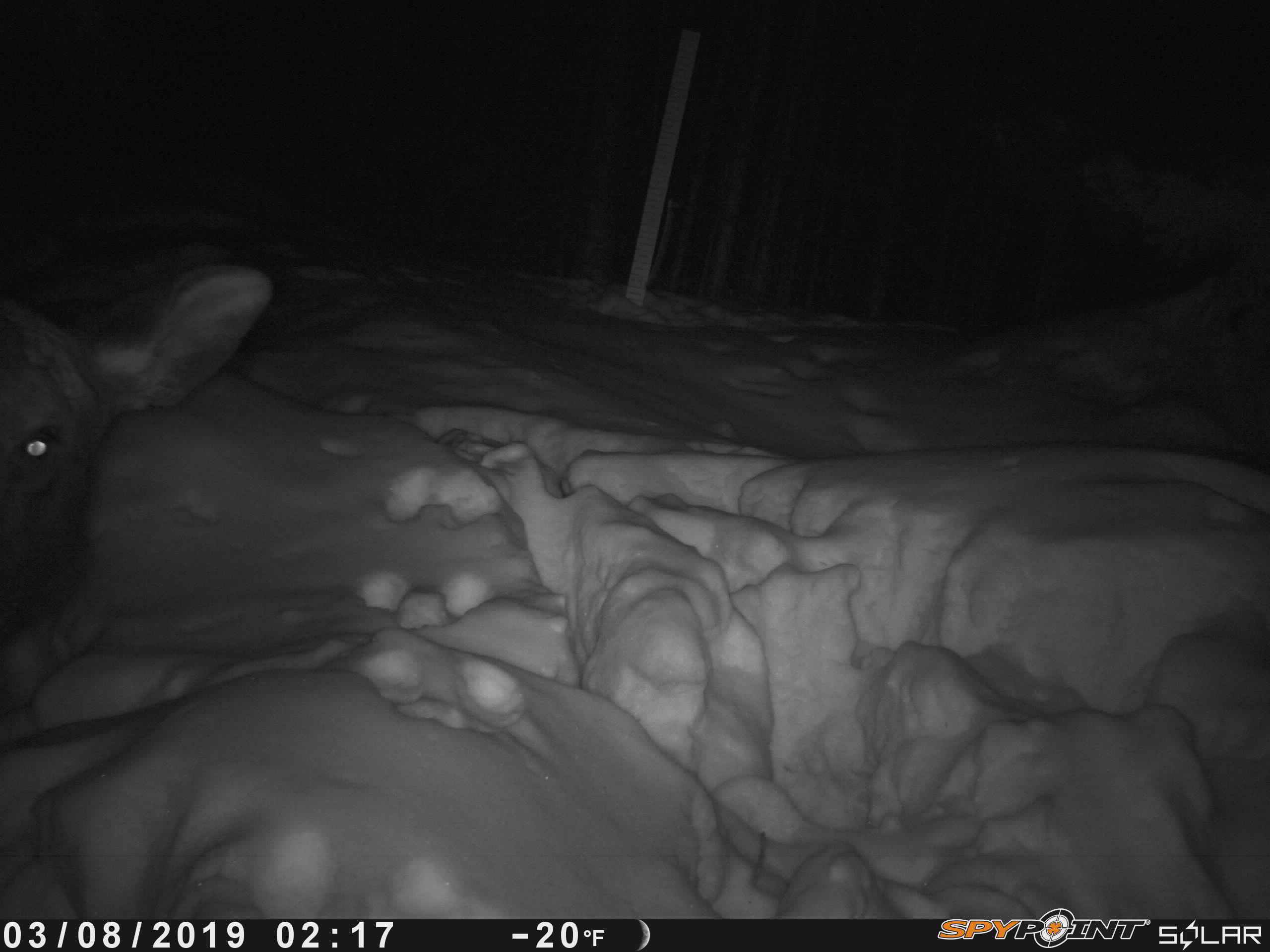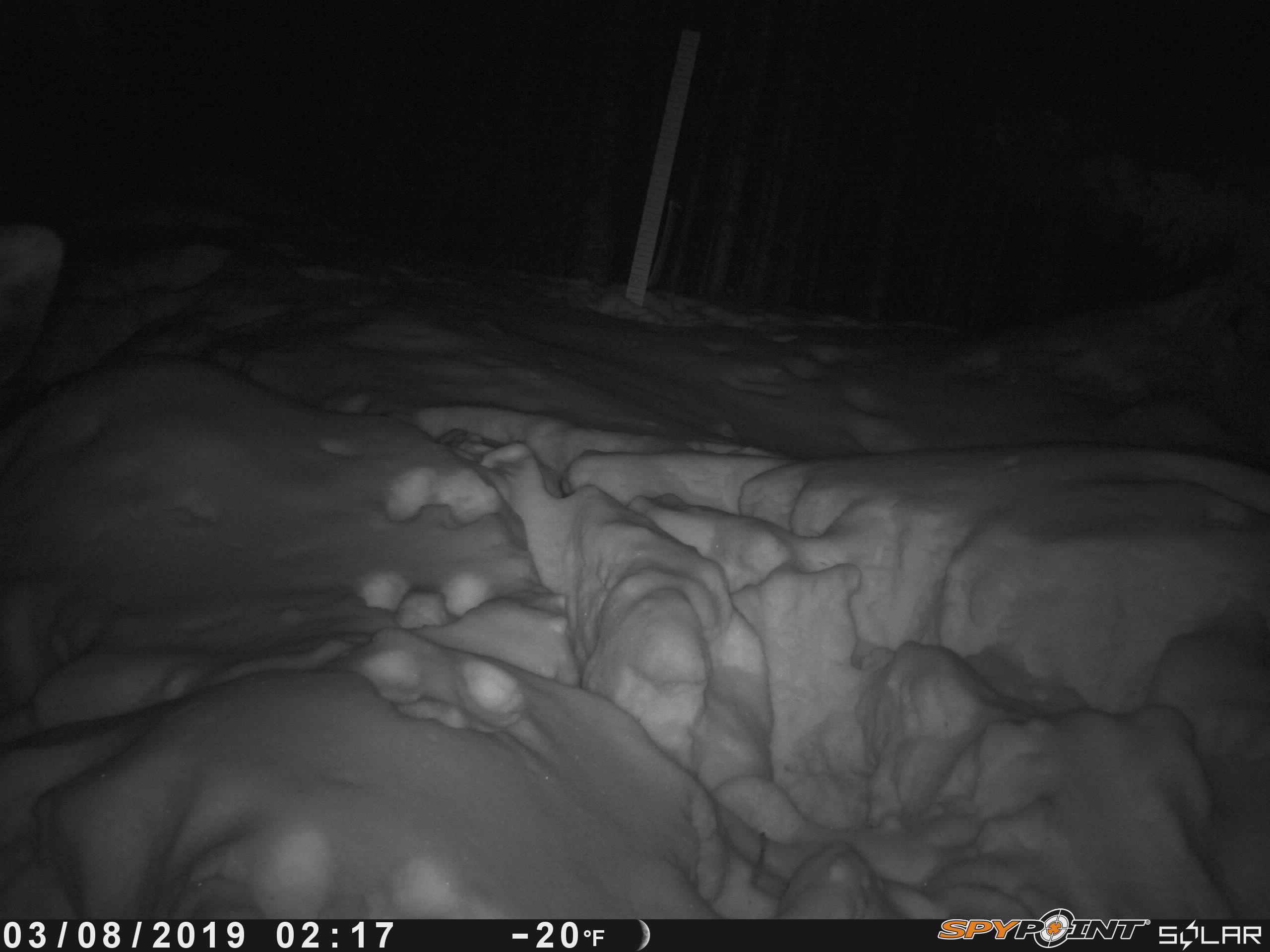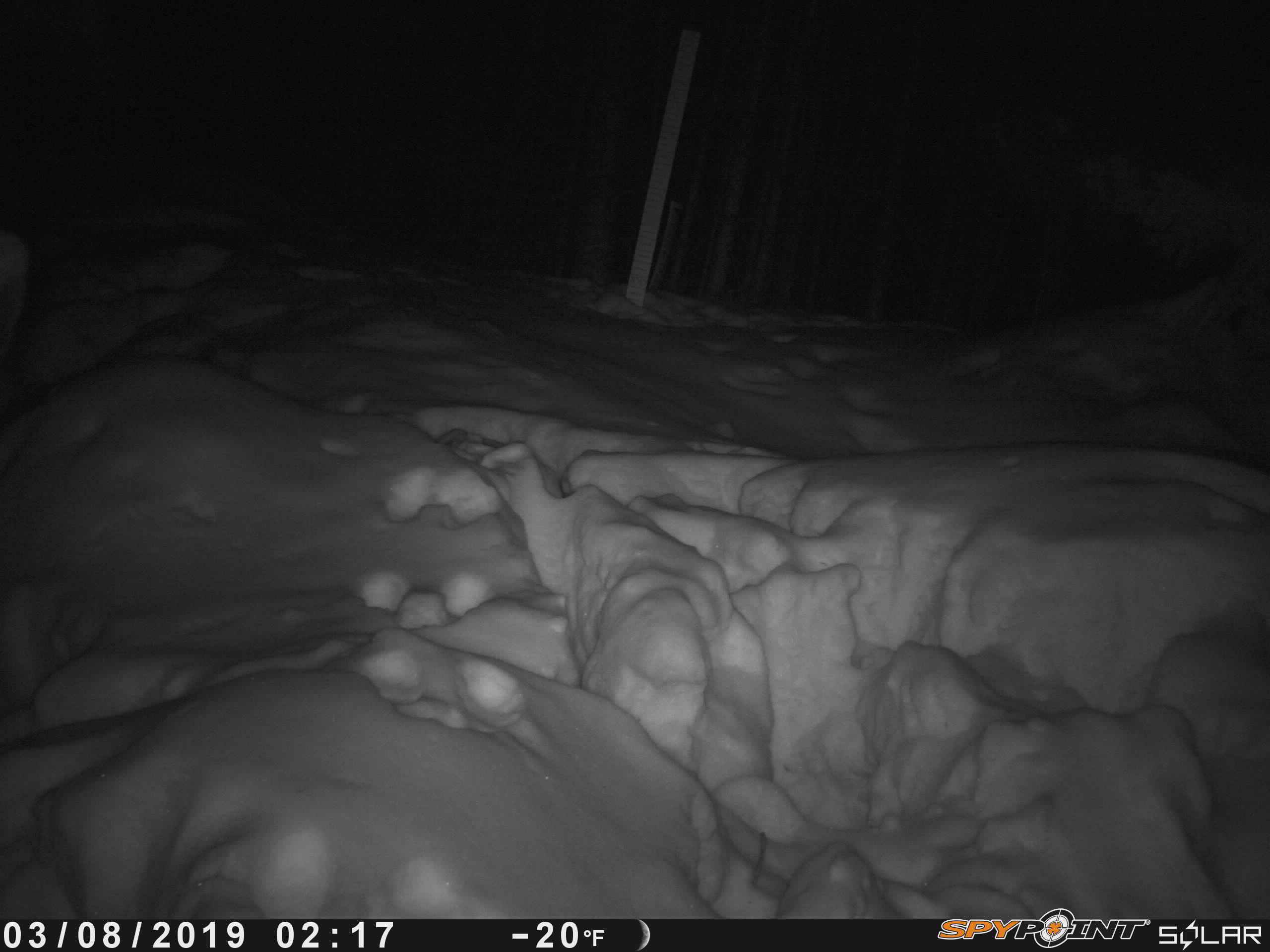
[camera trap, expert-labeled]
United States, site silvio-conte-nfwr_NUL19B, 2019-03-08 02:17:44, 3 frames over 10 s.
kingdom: Animalia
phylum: Chordata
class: Mammalia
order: Artiodactyla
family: Cervidae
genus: Alces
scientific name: Alces alces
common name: moose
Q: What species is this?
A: Moose (Alces alces).